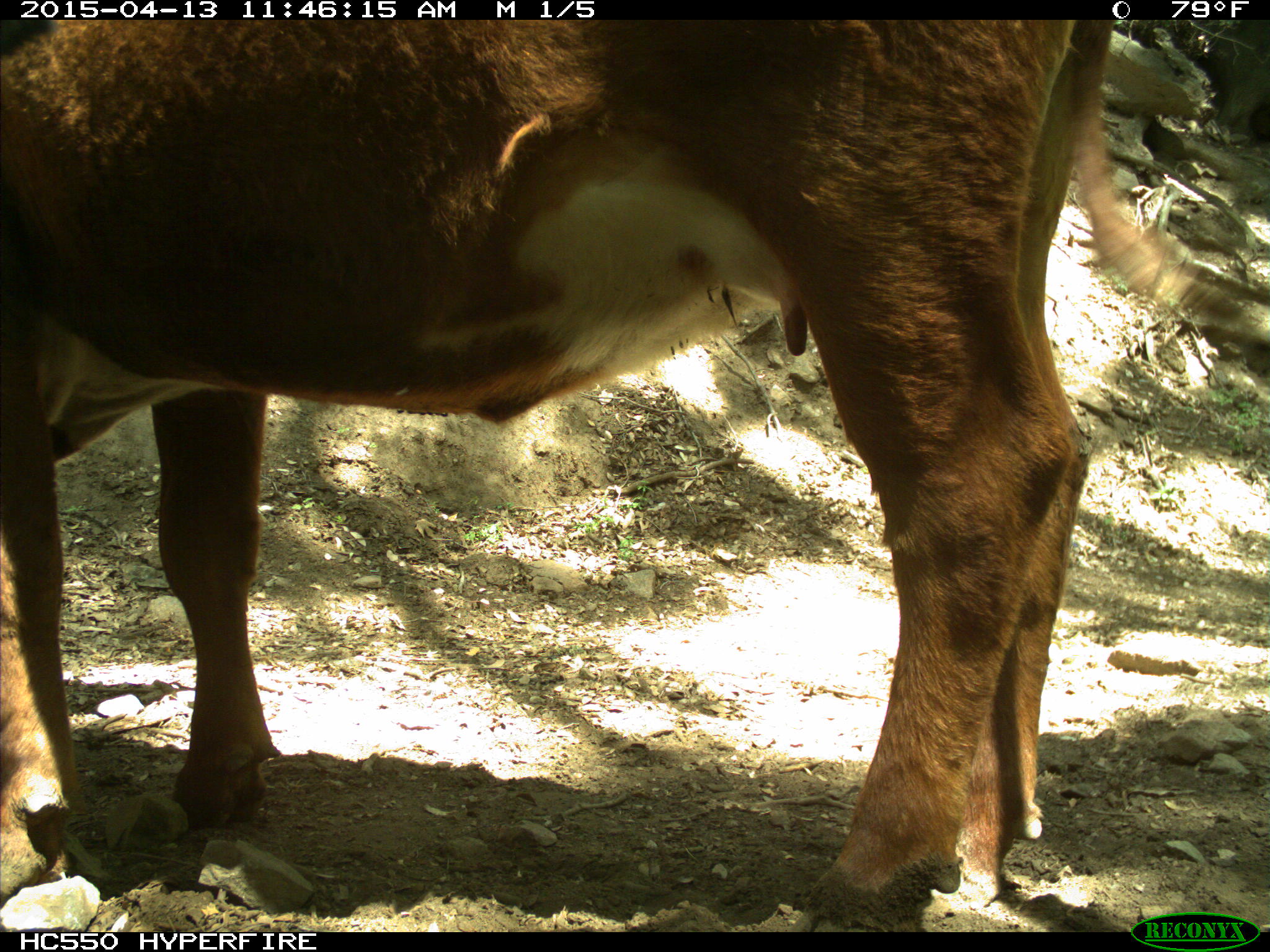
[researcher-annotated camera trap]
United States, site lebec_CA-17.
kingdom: Animalia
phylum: Chordata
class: Mammalia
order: Artiodactyla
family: Bovidae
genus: Bos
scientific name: Bos taurus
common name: domestic cow